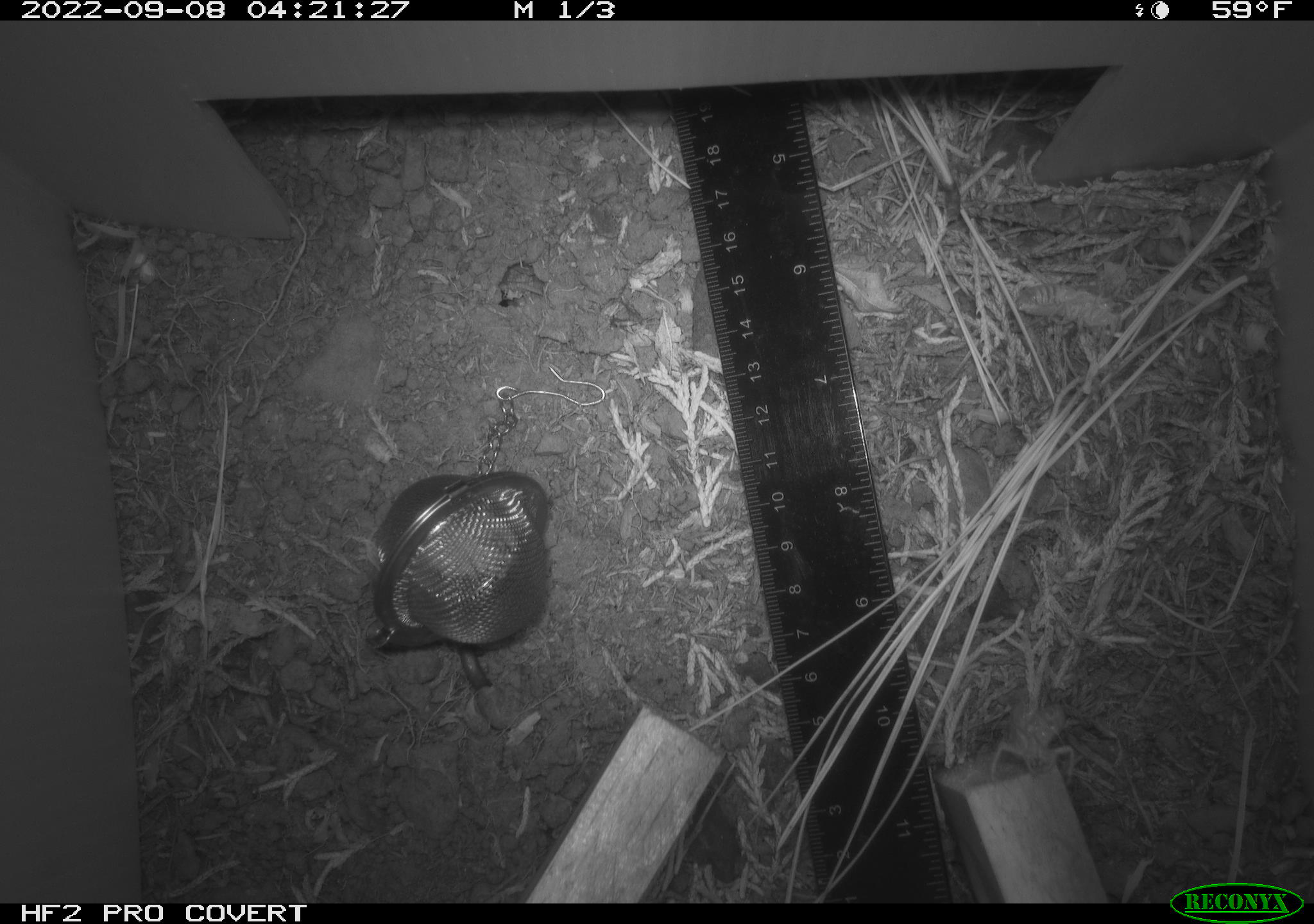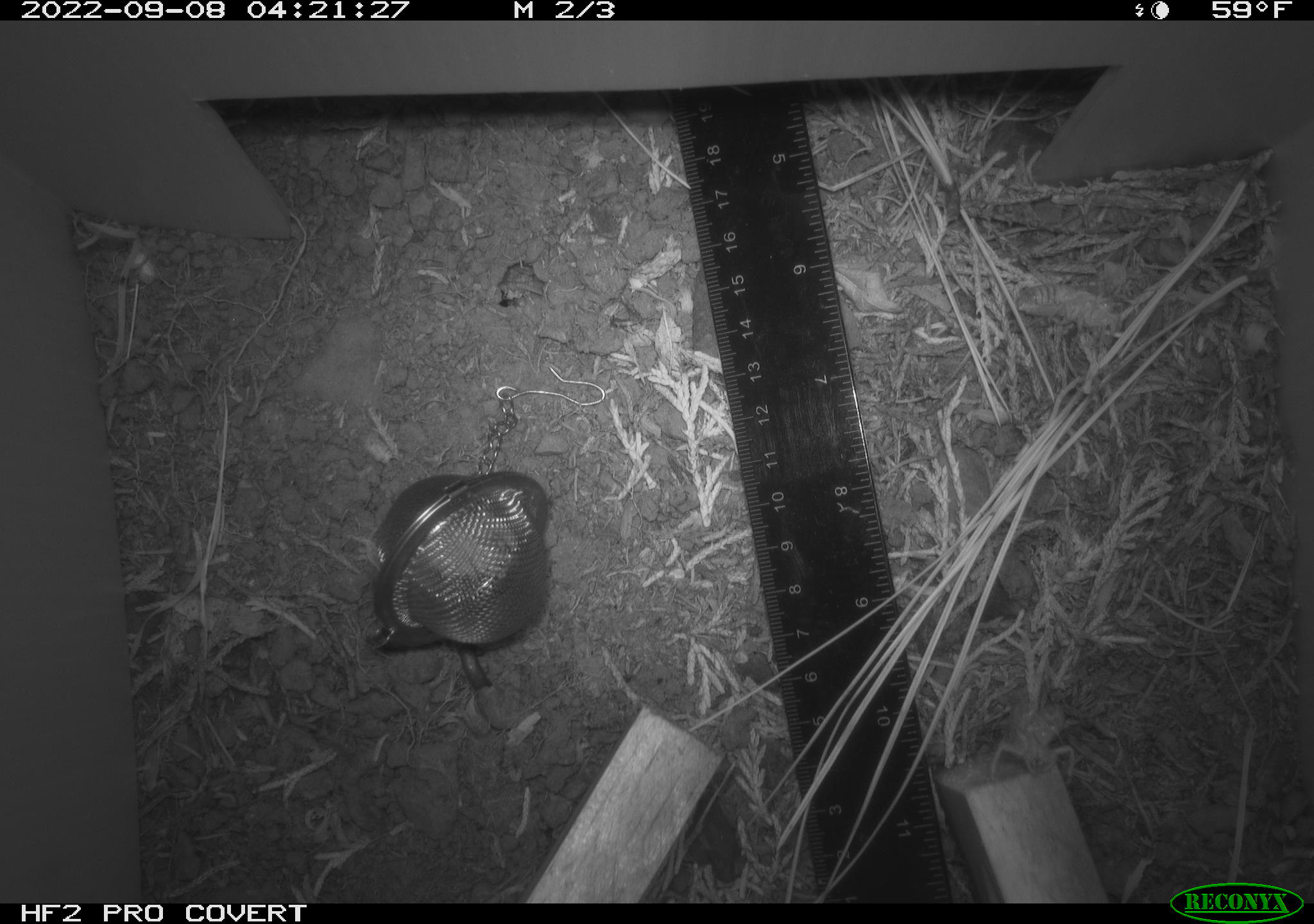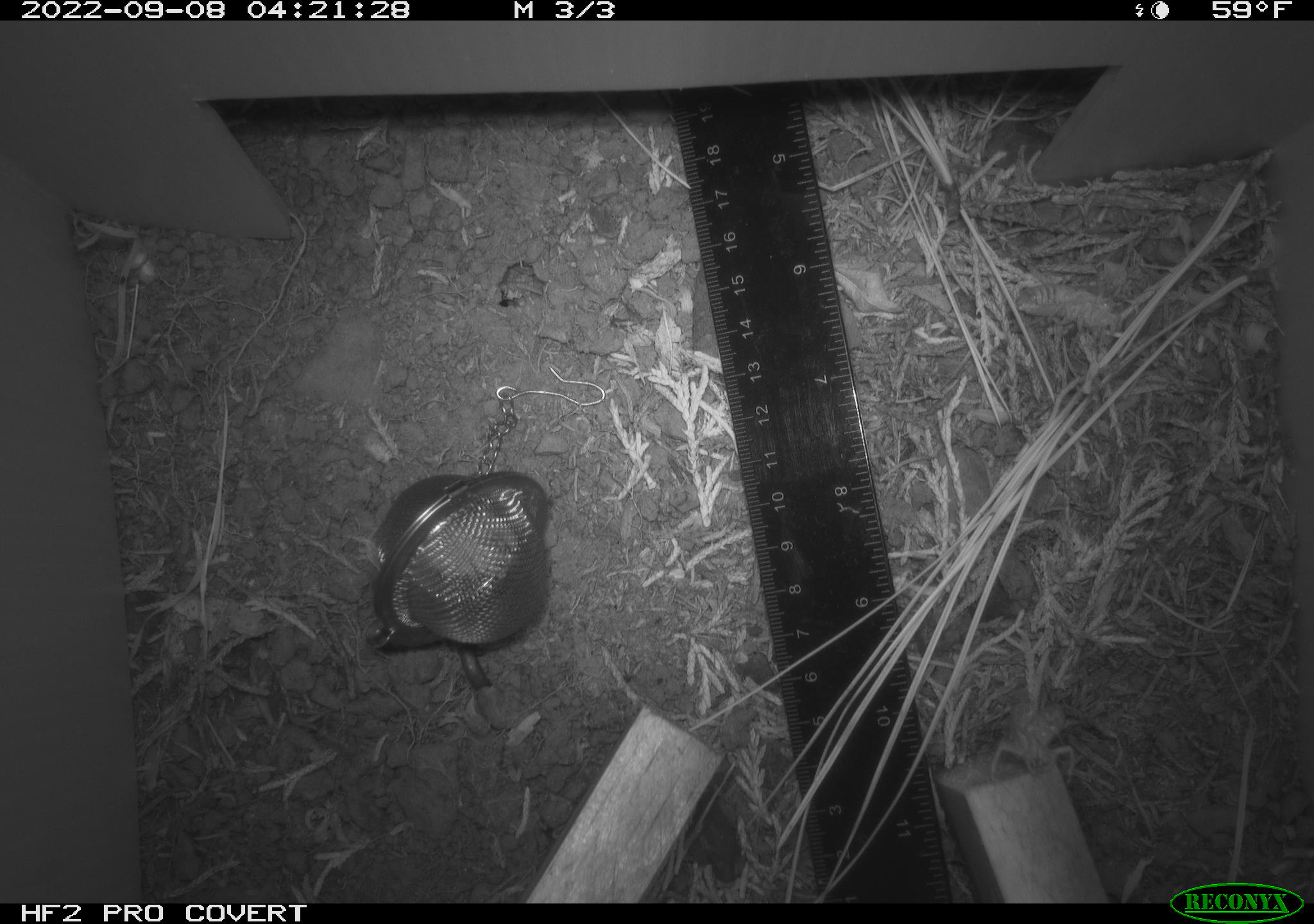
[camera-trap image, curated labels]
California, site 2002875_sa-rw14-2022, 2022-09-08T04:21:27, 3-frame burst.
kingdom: Animalia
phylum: Chordata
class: Mammalia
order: Eulipotyphla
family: Soricidae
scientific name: Soricidae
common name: shrews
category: soricidae family